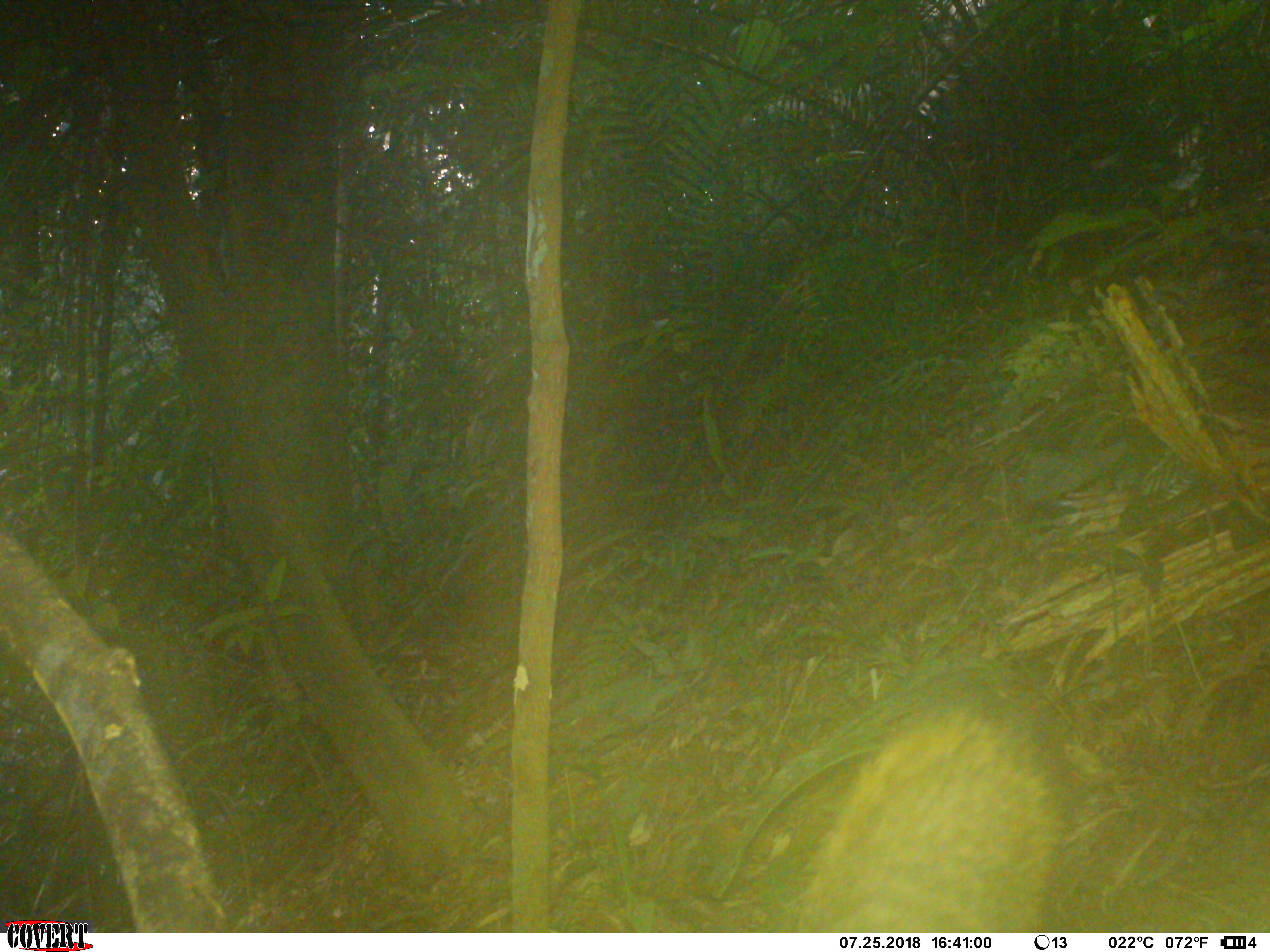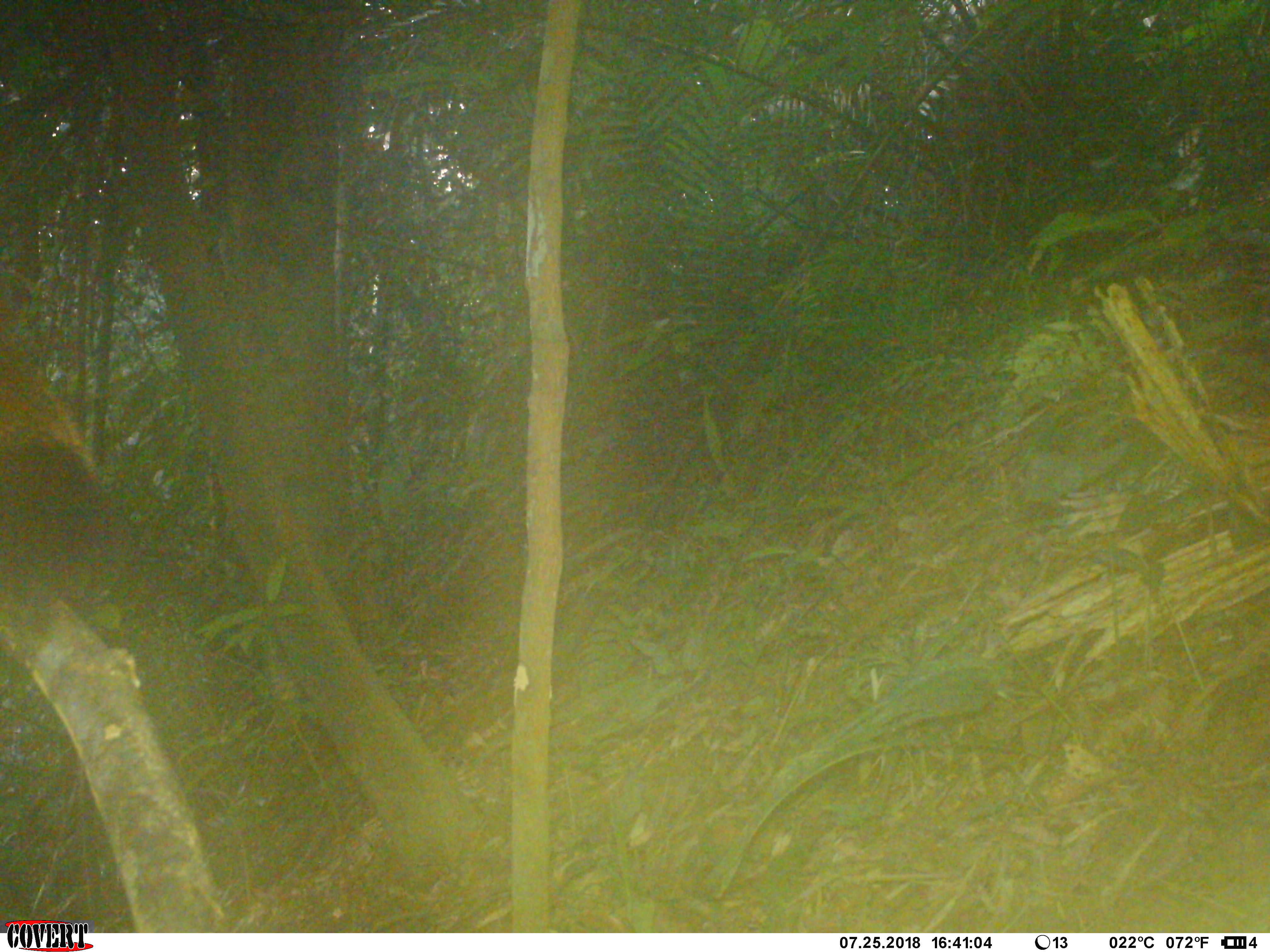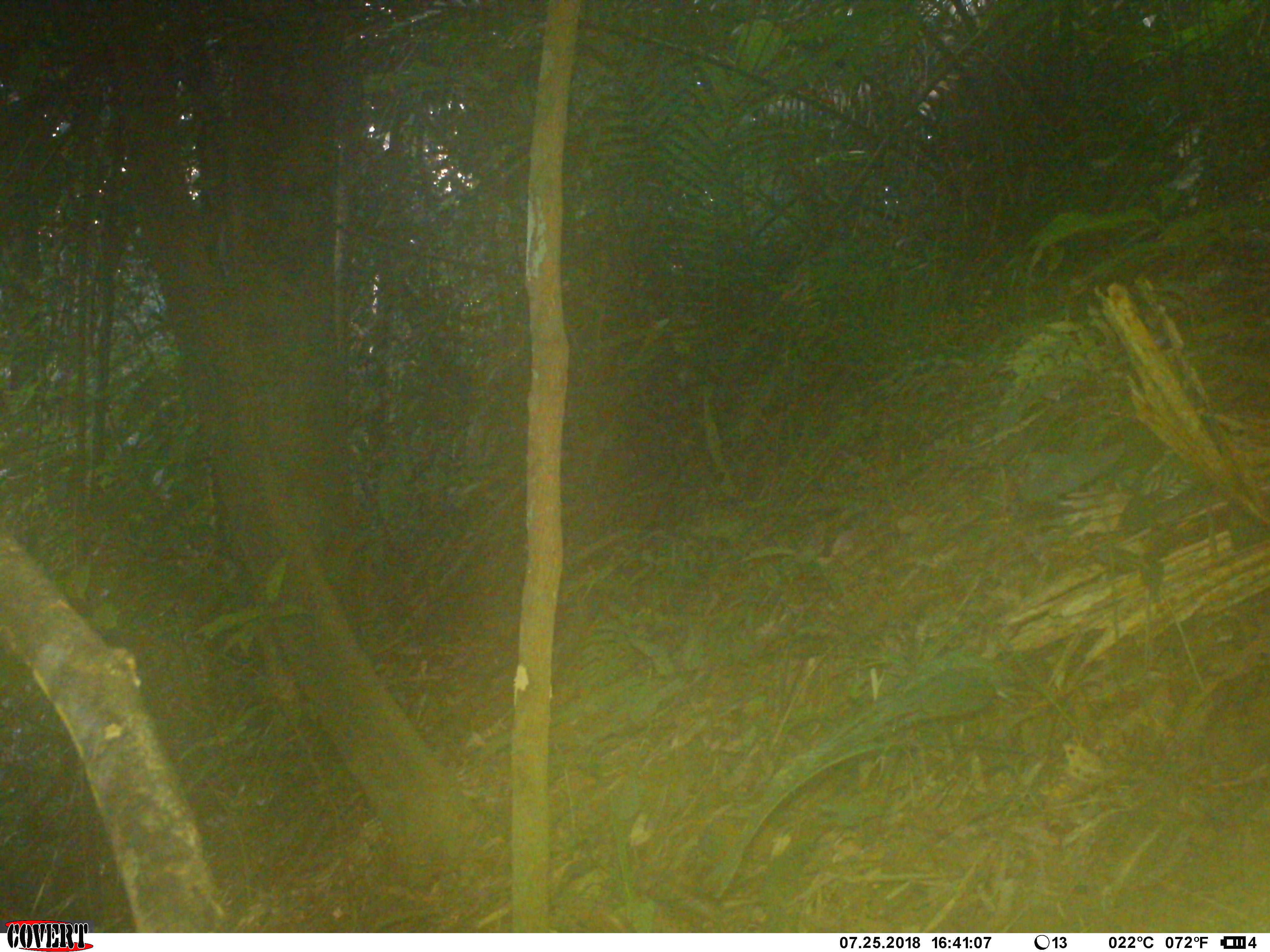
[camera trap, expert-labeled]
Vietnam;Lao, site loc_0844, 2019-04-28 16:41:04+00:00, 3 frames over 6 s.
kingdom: Animalia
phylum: Chordata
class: Mammalia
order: Rodentia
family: Sciuridae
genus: Sciurus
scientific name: Sciurus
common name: squirrel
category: unidentified squirrel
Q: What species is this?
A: Unidentified squirrel (squirrel) (Sciurus).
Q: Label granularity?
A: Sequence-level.